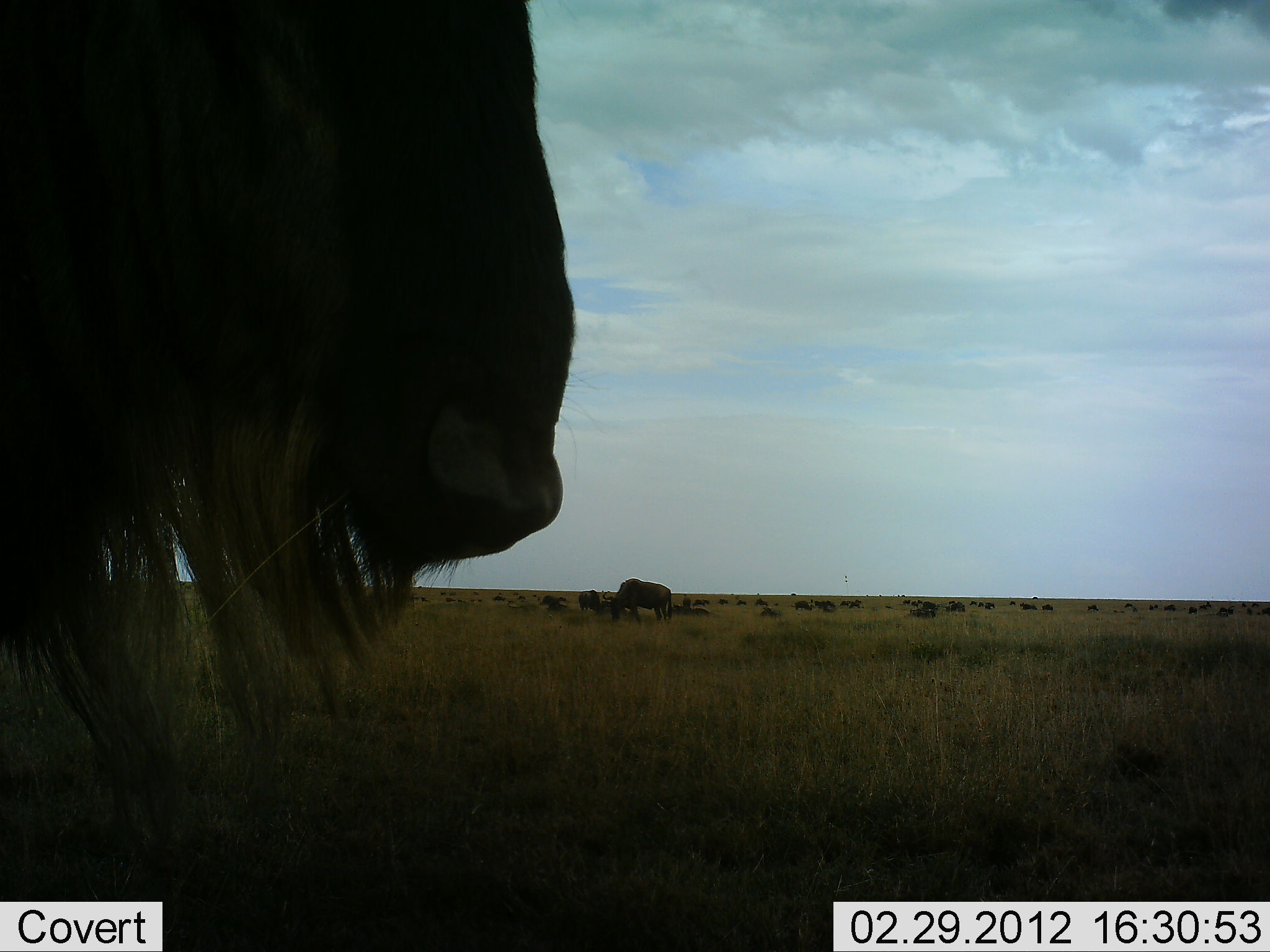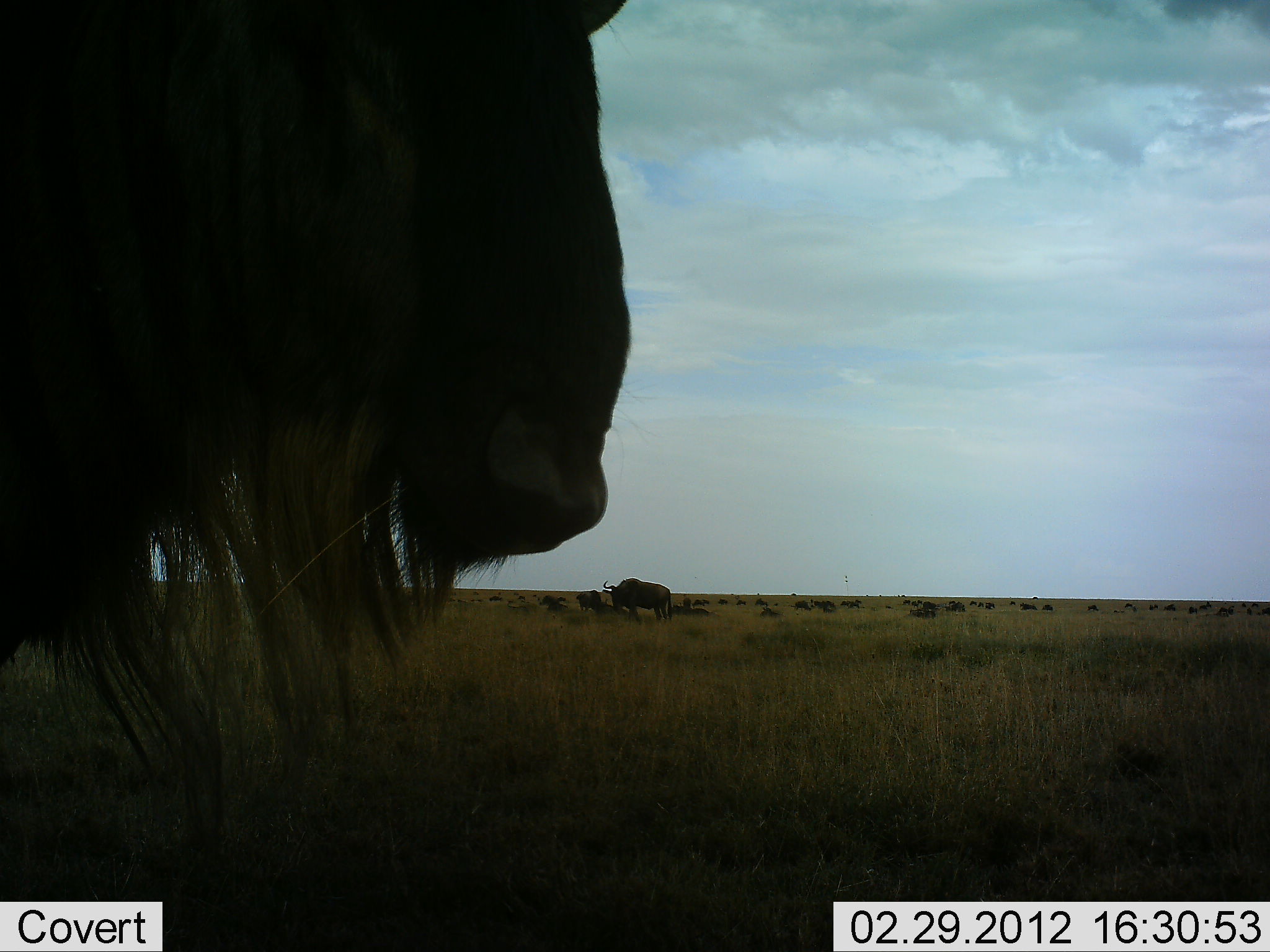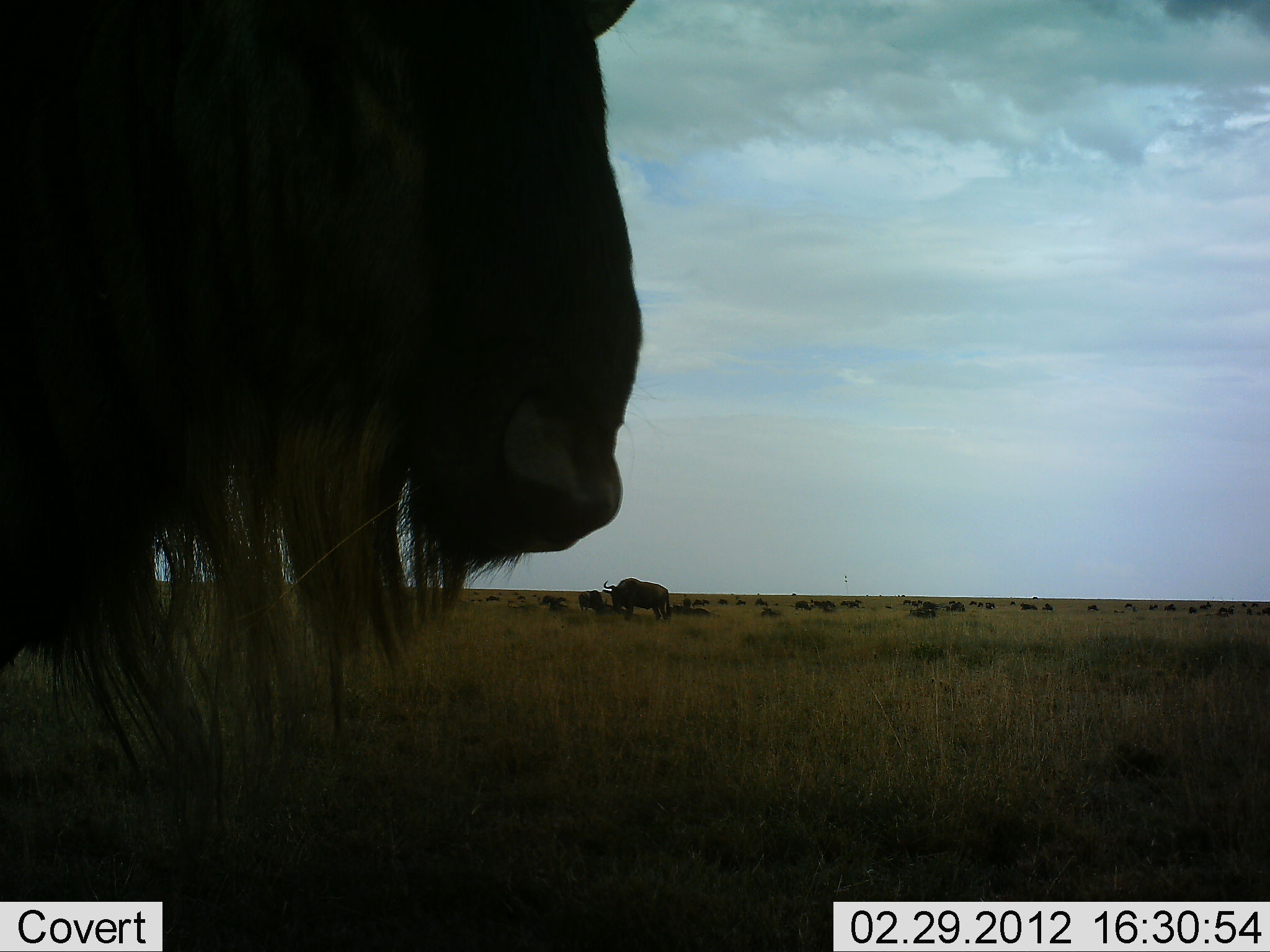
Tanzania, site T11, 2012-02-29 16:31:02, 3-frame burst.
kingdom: Animalia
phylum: Chordata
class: Mammalia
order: Artiodactyla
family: Bovidae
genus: Connochaetes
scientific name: Connochaetes taurinus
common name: blue wildebeest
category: wildebeest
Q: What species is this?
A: Wildebeest (blue wildebeest) (Connochaetes taurinus).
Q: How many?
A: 11-50.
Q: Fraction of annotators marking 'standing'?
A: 72%.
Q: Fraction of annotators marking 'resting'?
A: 28%.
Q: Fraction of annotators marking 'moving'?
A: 24%.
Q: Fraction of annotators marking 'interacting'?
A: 0%.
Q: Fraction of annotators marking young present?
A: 0%.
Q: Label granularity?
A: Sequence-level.